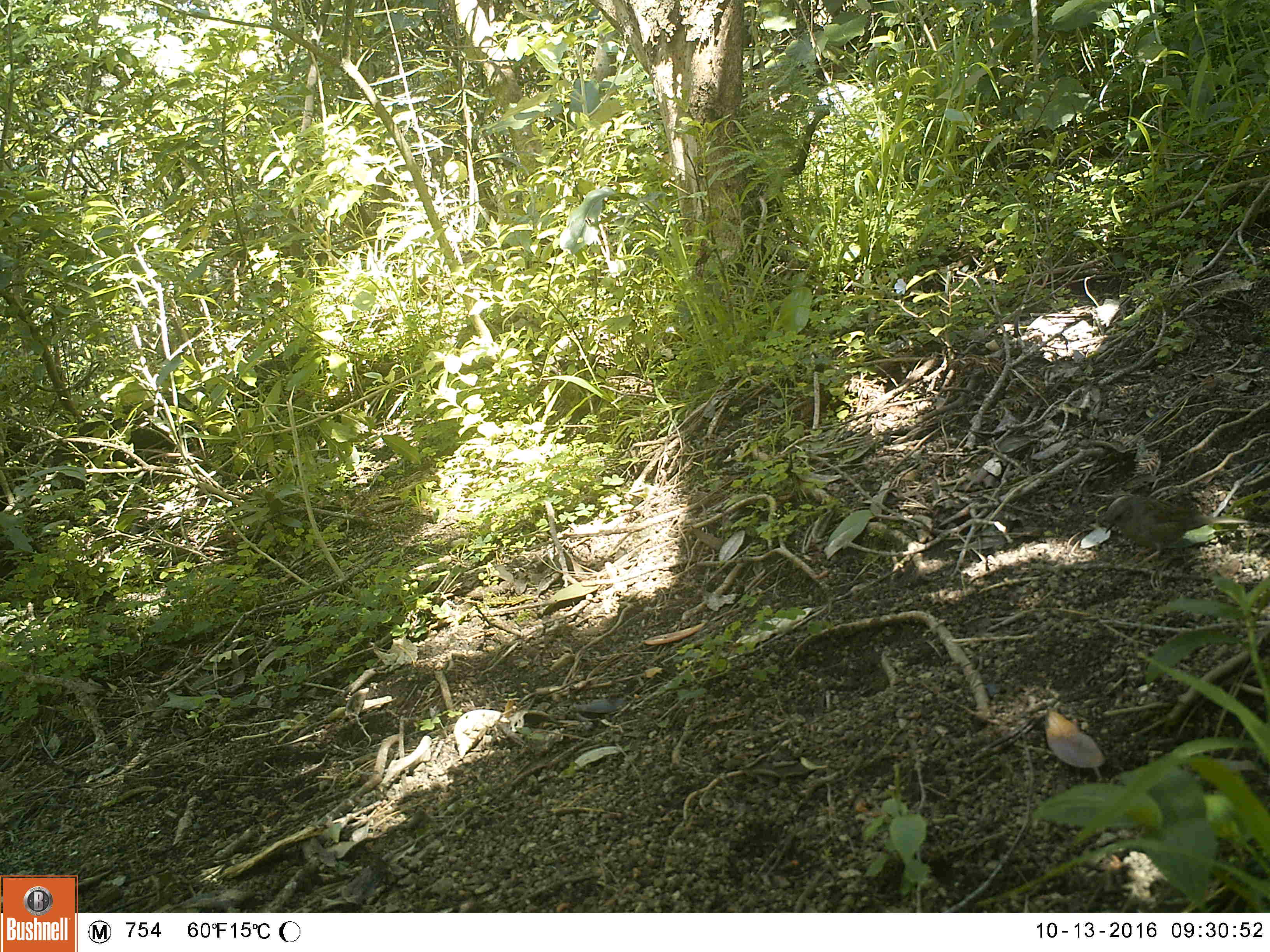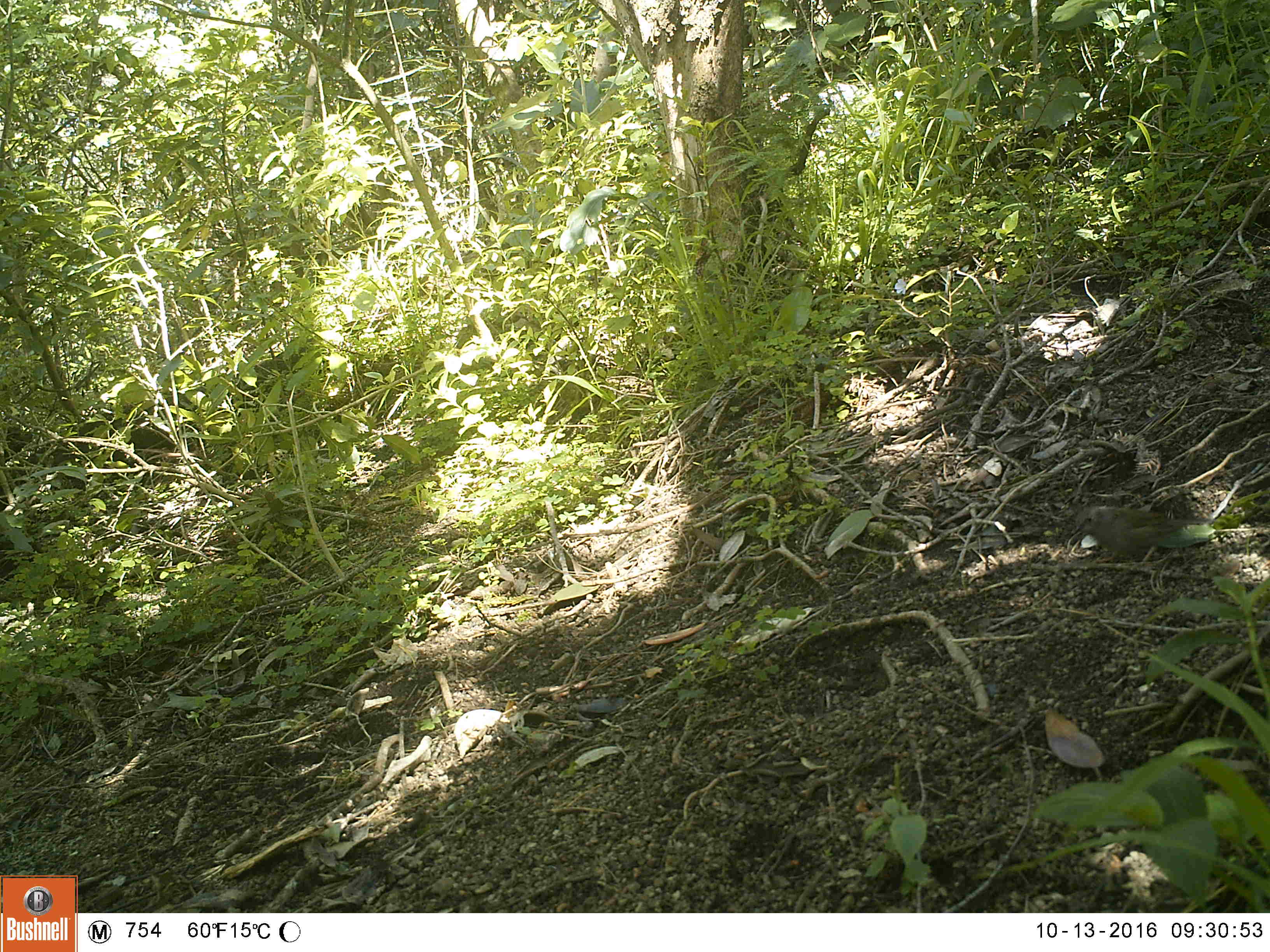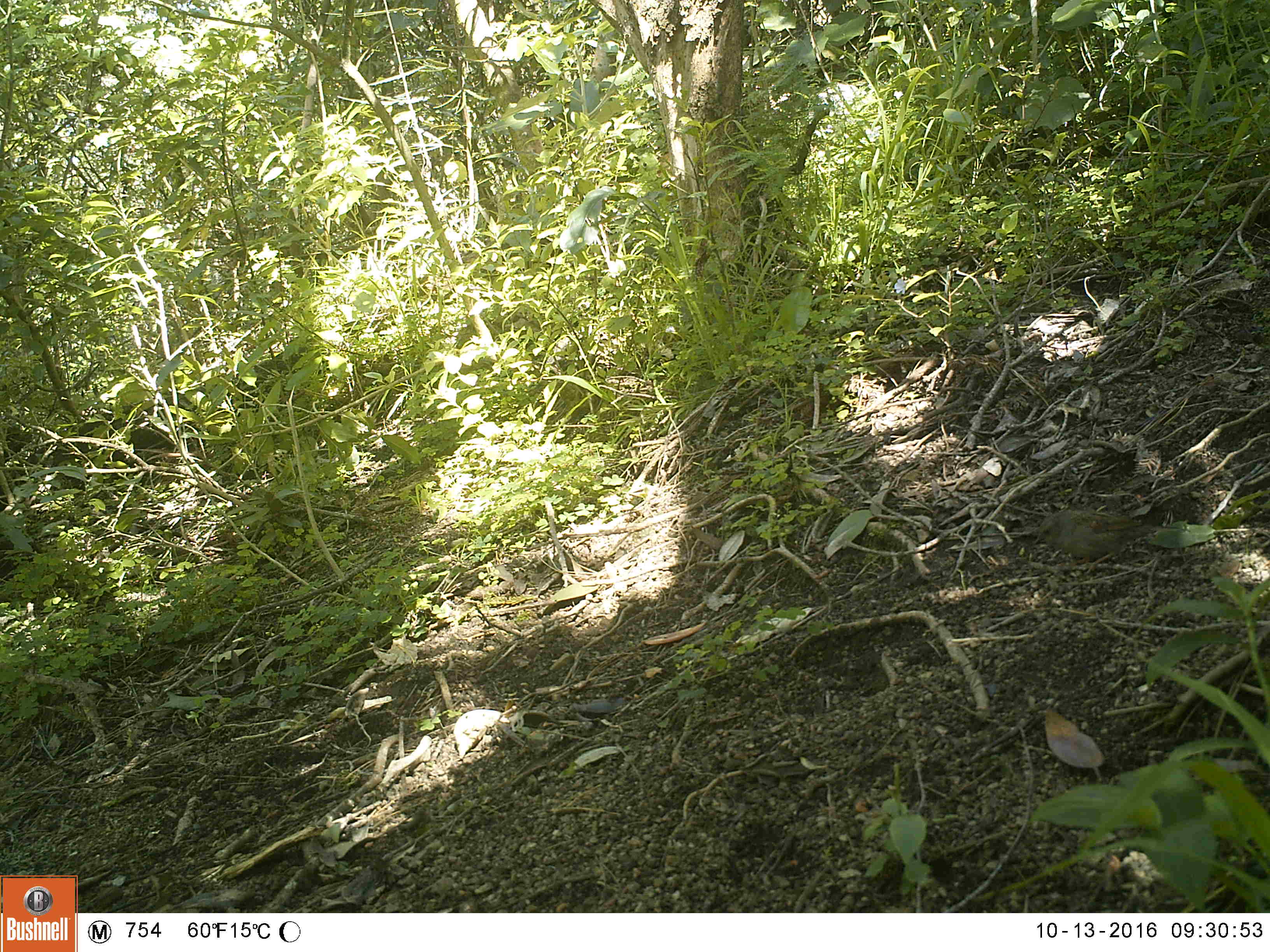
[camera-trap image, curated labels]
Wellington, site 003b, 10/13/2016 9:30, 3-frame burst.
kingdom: Animalia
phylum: Chordata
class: Aves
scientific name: Aves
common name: bird